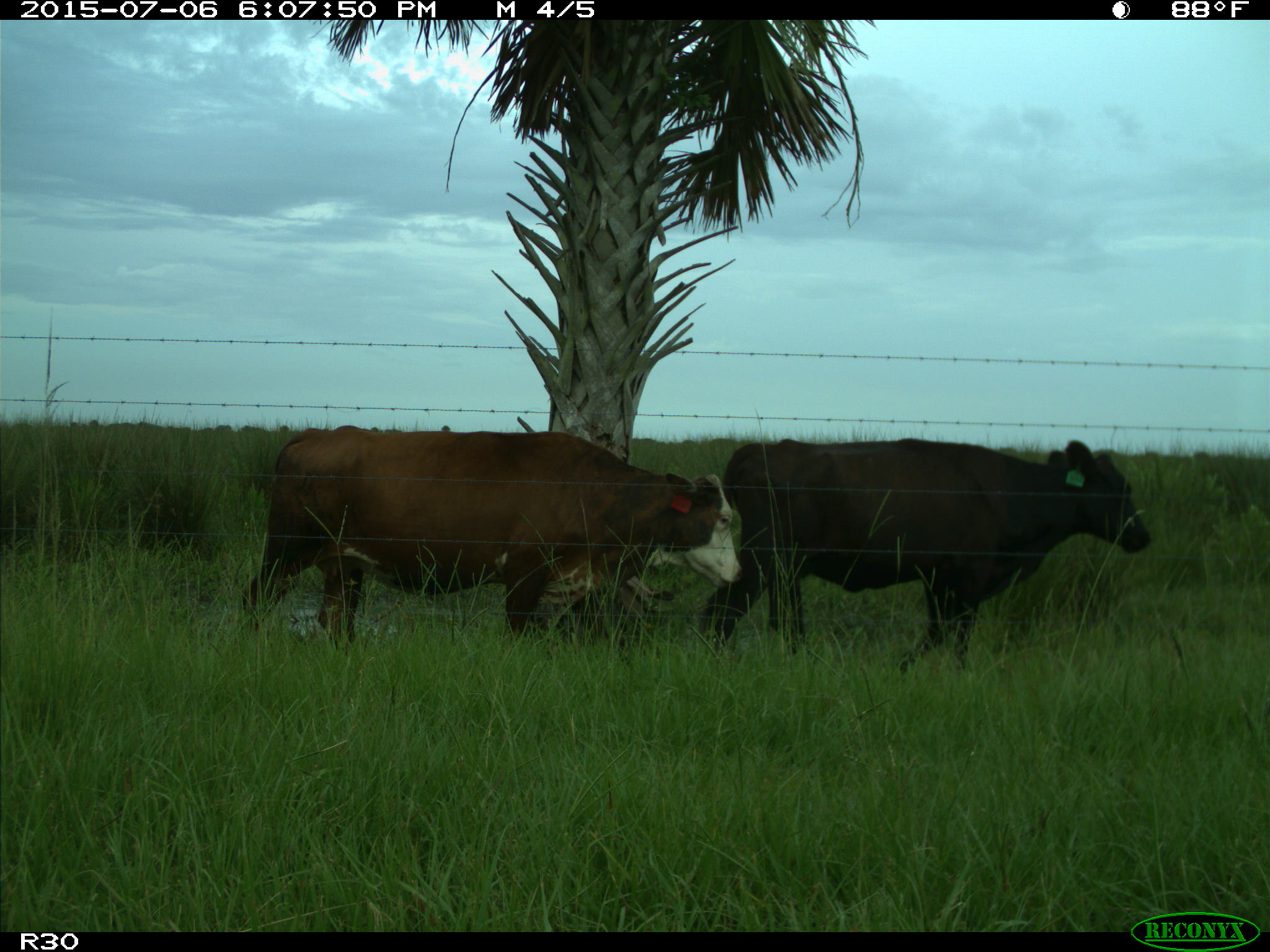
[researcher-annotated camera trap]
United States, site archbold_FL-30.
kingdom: Animalia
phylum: Chordata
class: Mammalia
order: Artiodactyla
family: Bovidae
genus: Bos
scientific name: Bos taurus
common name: domestic cow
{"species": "Bos taurus (domestic cow)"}